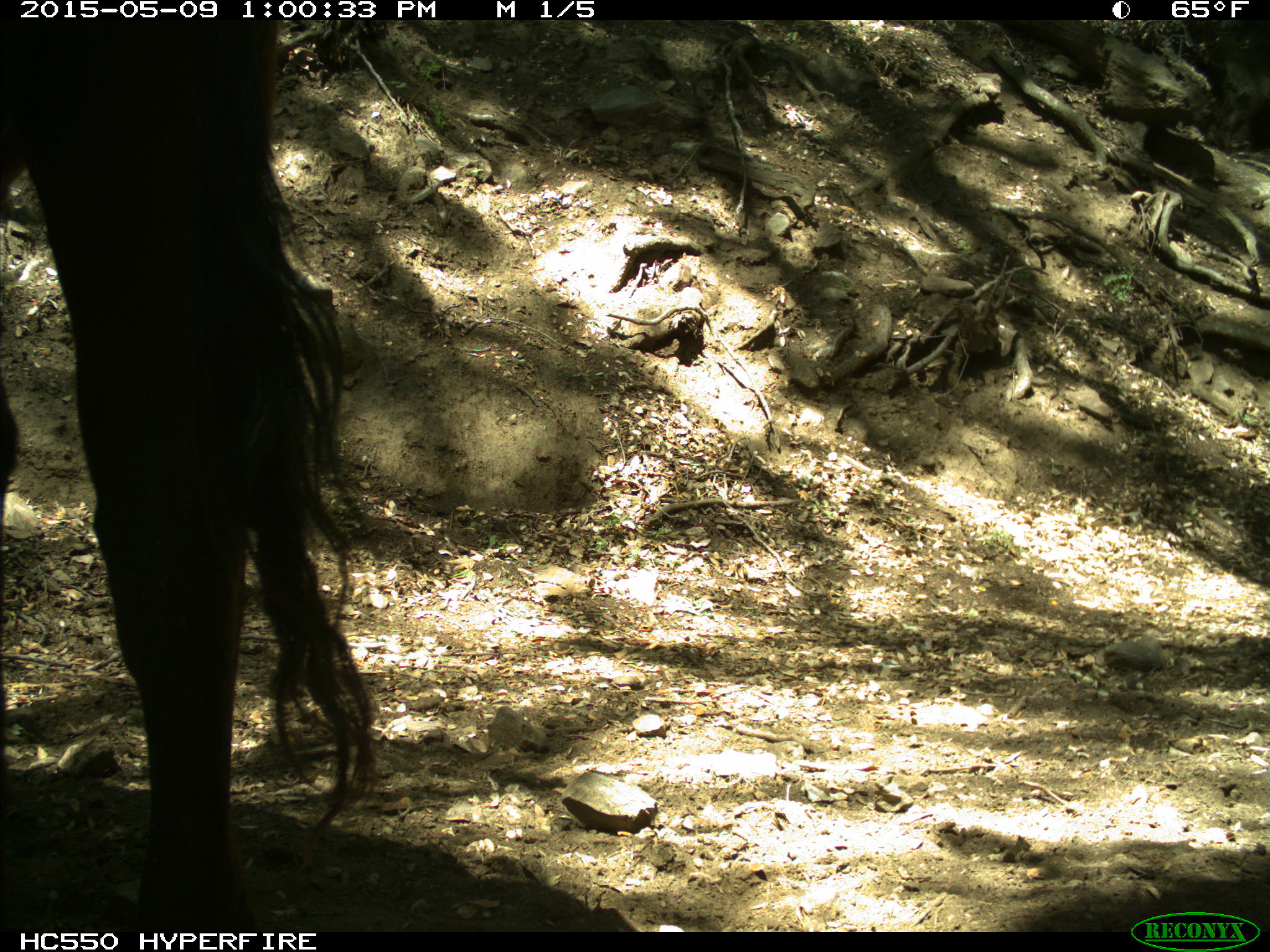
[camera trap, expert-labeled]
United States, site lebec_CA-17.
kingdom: Animalia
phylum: Chordata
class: Mammalia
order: Artiodactyla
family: Bovidae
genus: Bos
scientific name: Bos taurus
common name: domestic cow